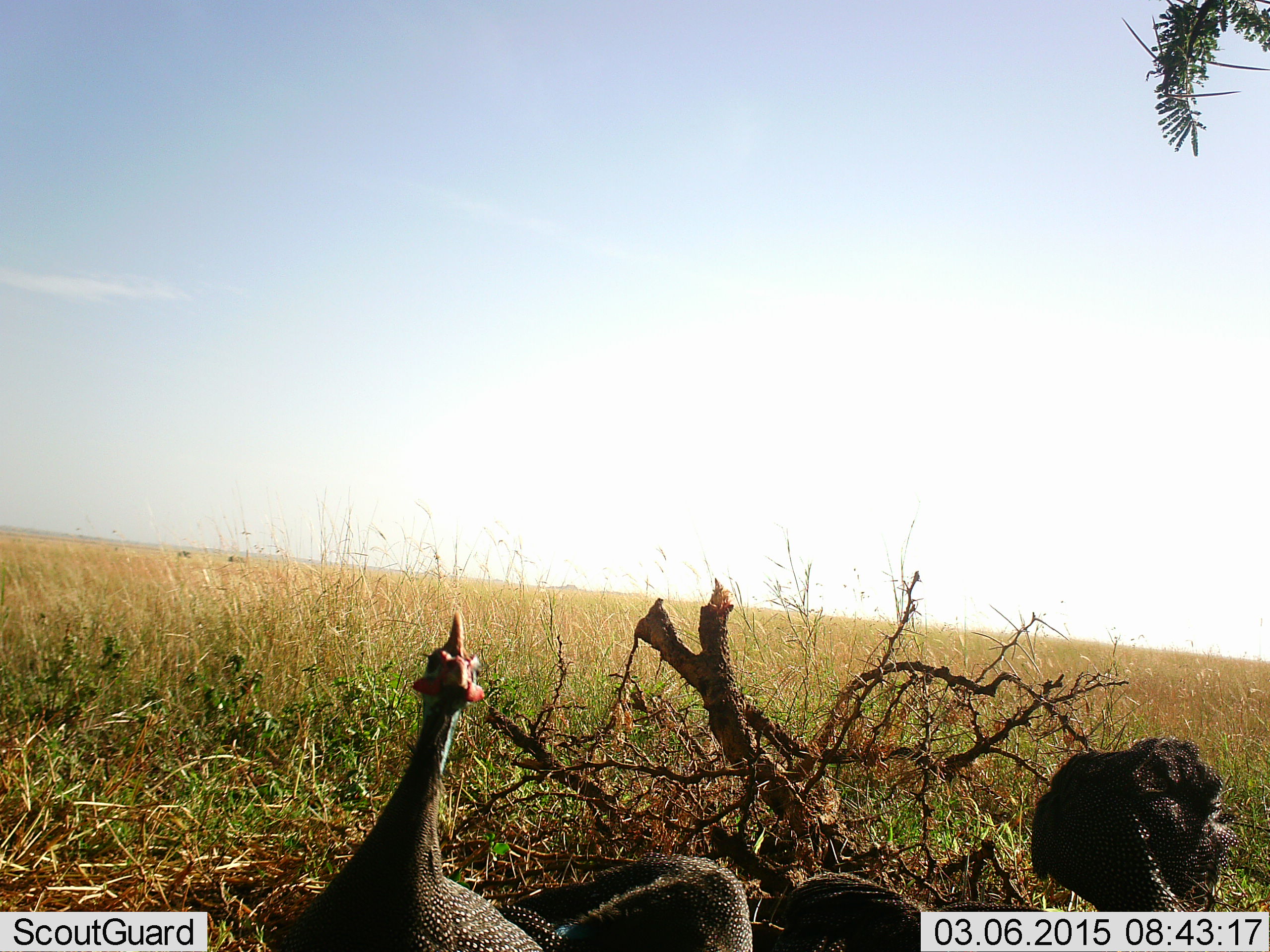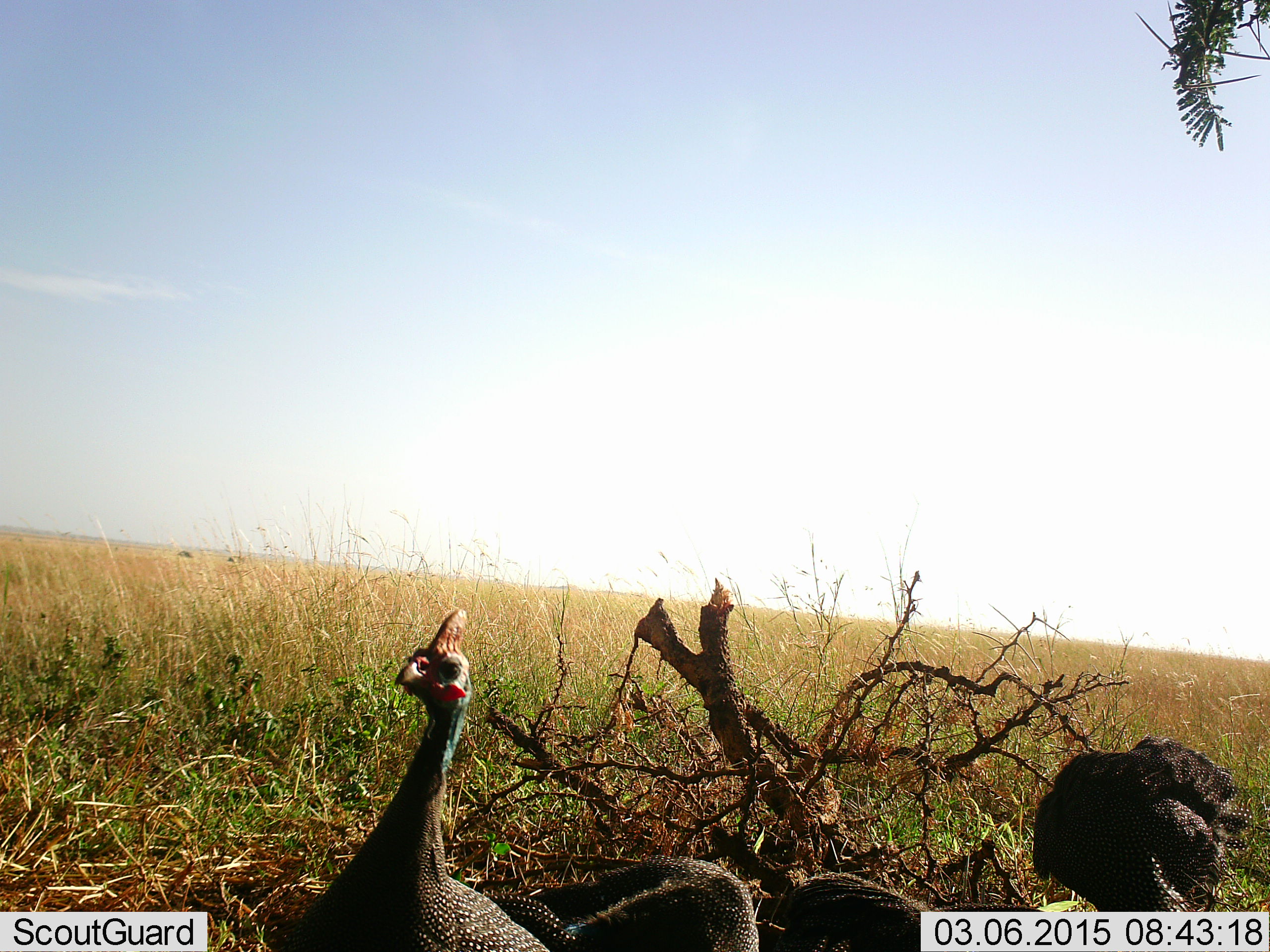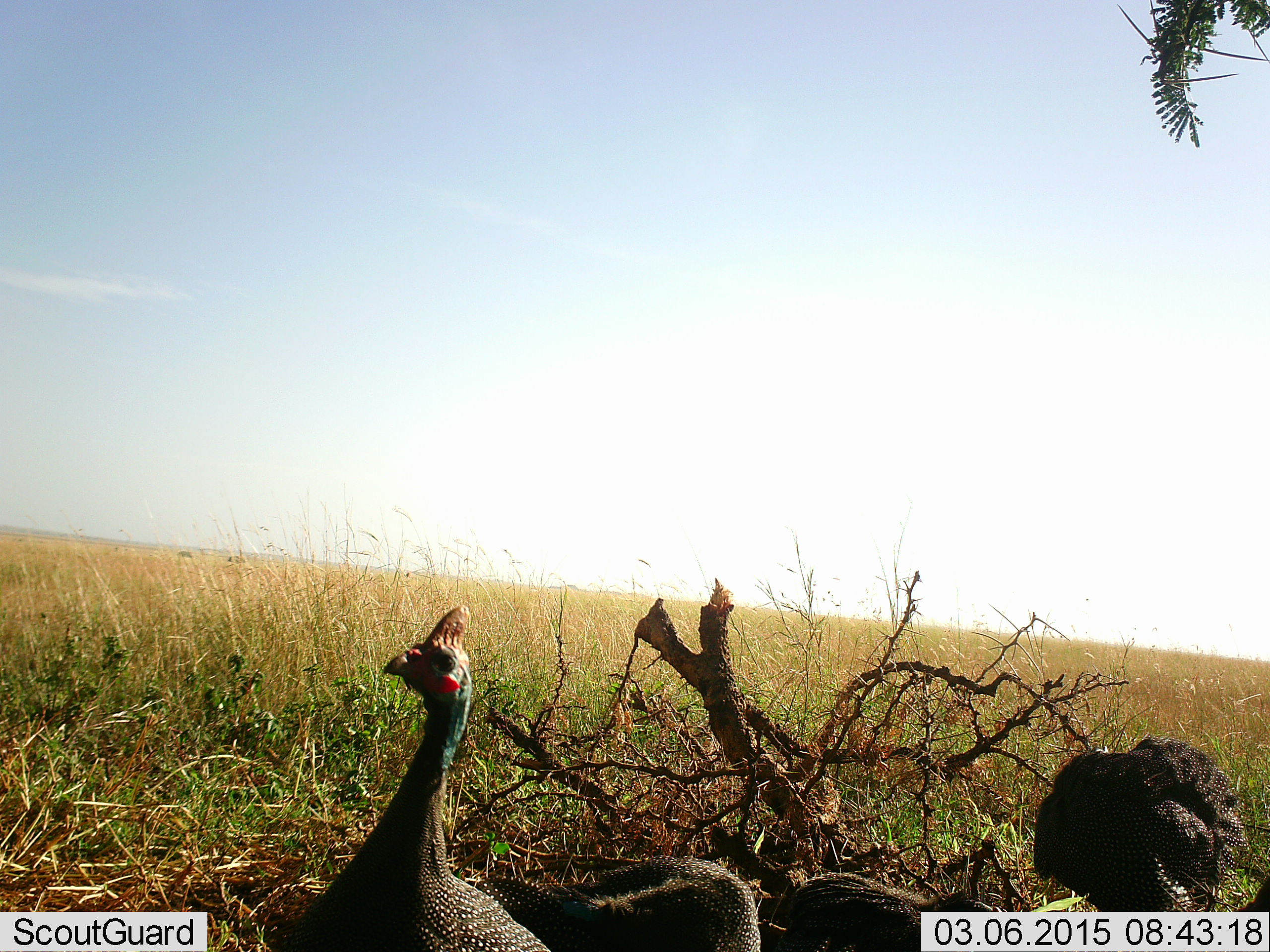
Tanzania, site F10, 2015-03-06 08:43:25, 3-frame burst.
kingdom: Animalia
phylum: Chordata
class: Aves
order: Galliformes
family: Numididae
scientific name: Numididae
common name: guinea fowl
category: guineafowl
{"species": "guineafowl (guinea fowl) (Numididae)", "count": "2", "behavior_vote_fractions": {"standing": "70%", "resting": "30%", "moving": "0%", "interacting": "0%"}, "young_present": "0%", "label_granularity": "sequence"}